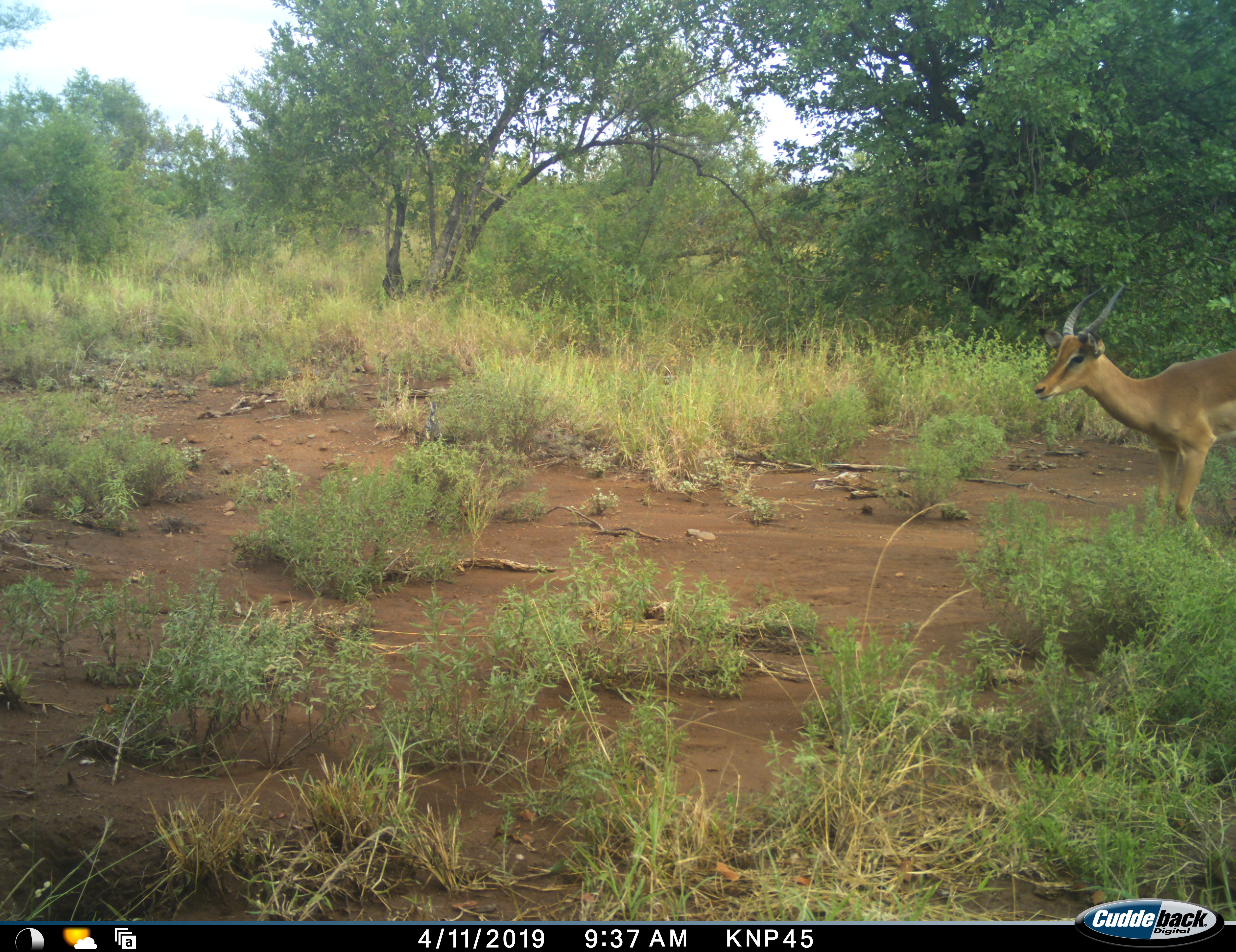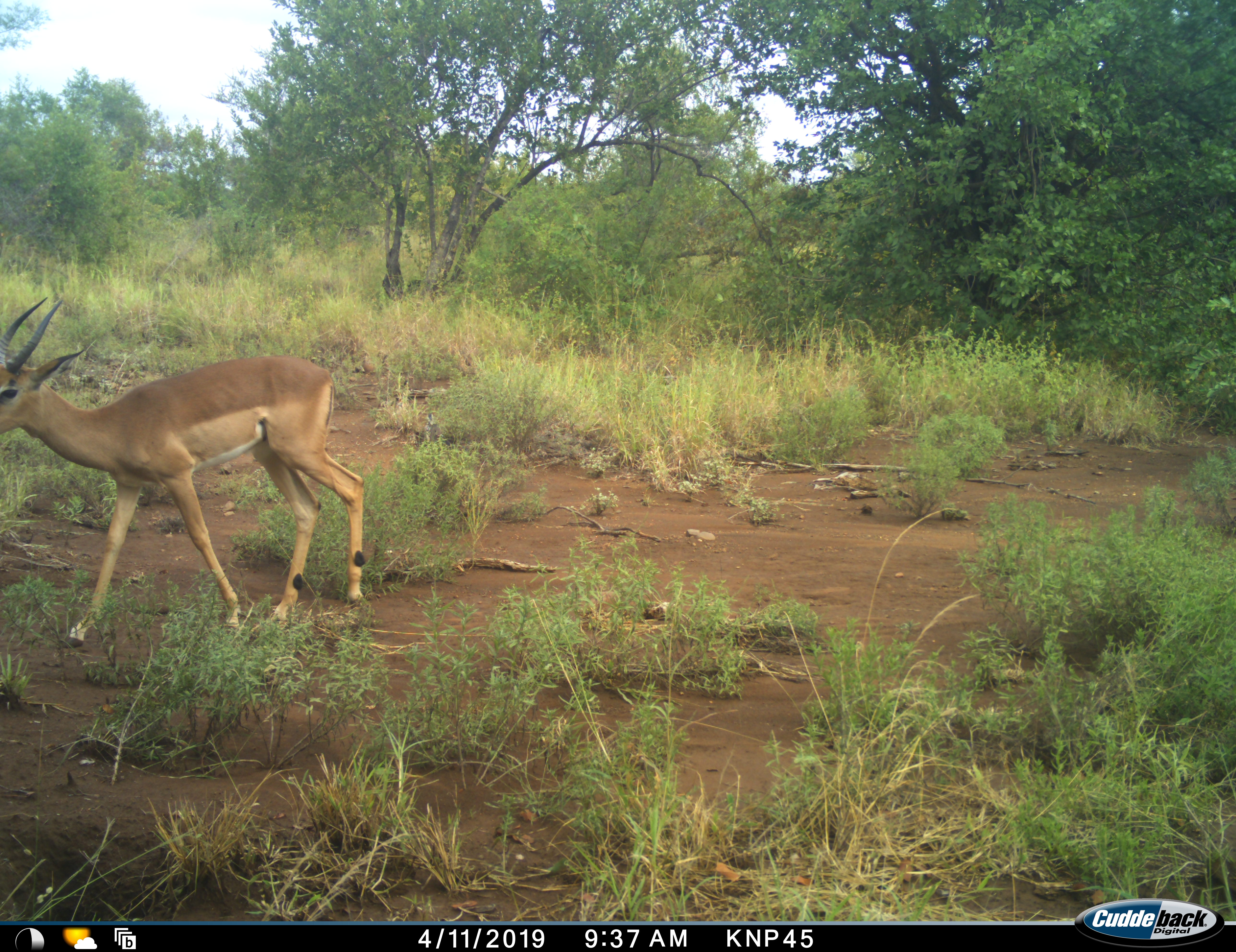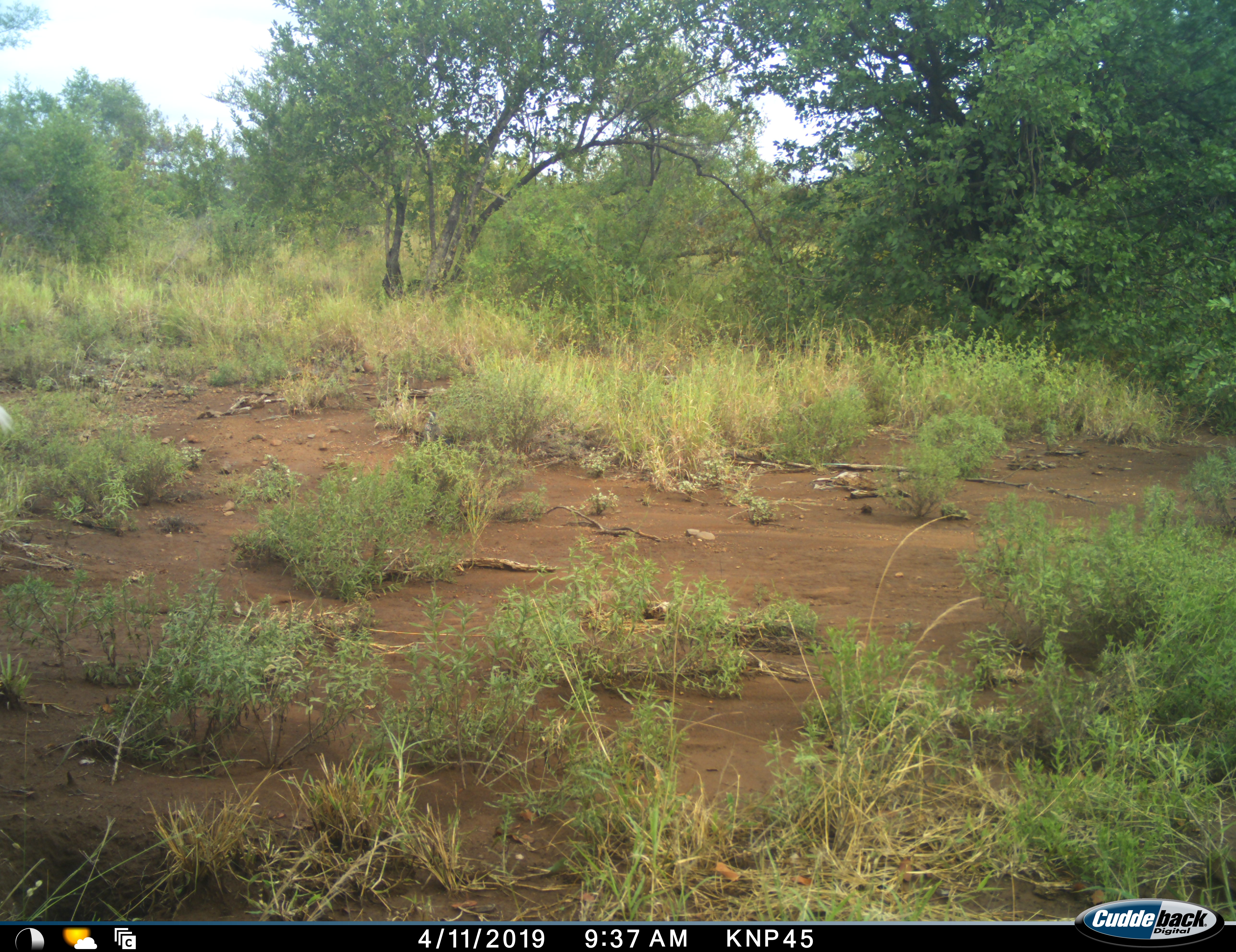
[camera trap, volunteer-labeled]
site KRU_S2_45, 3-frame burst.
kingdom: Animalia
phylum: Chordata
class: Mammalia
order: Artiodactyla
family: Bovidae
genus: Aepyceros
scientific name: Aepyceros melampus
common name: impala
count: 1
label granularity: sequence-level